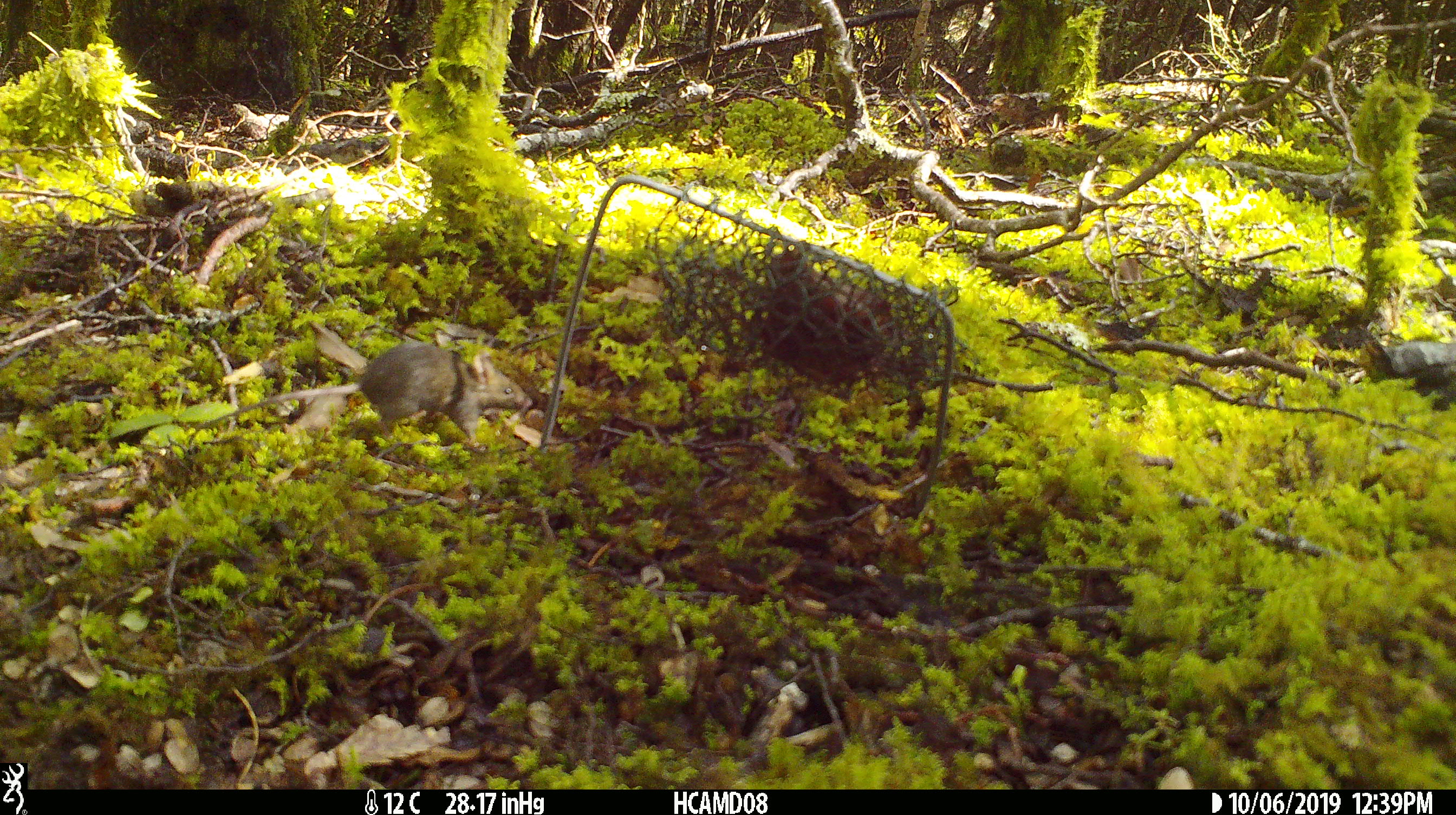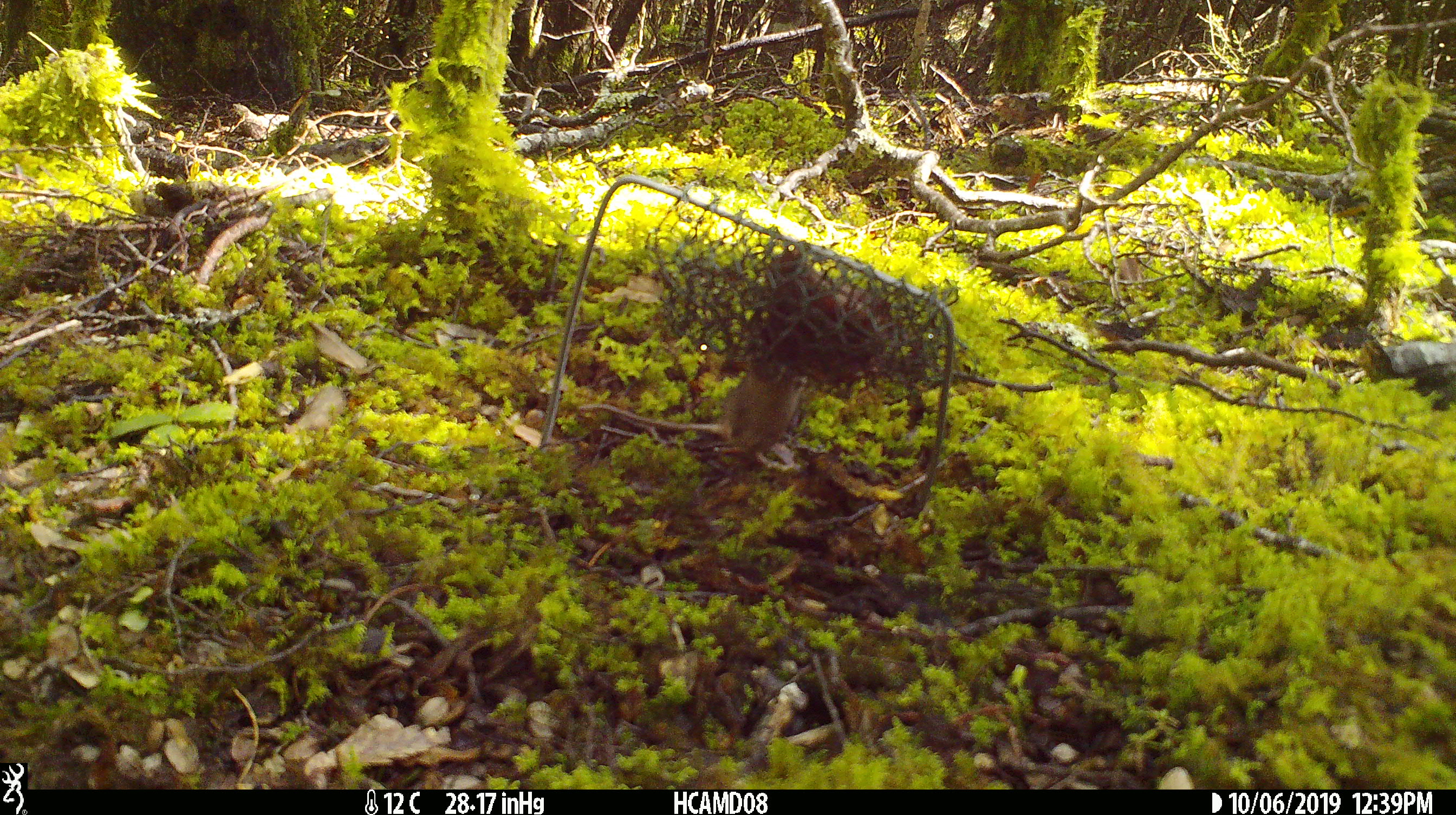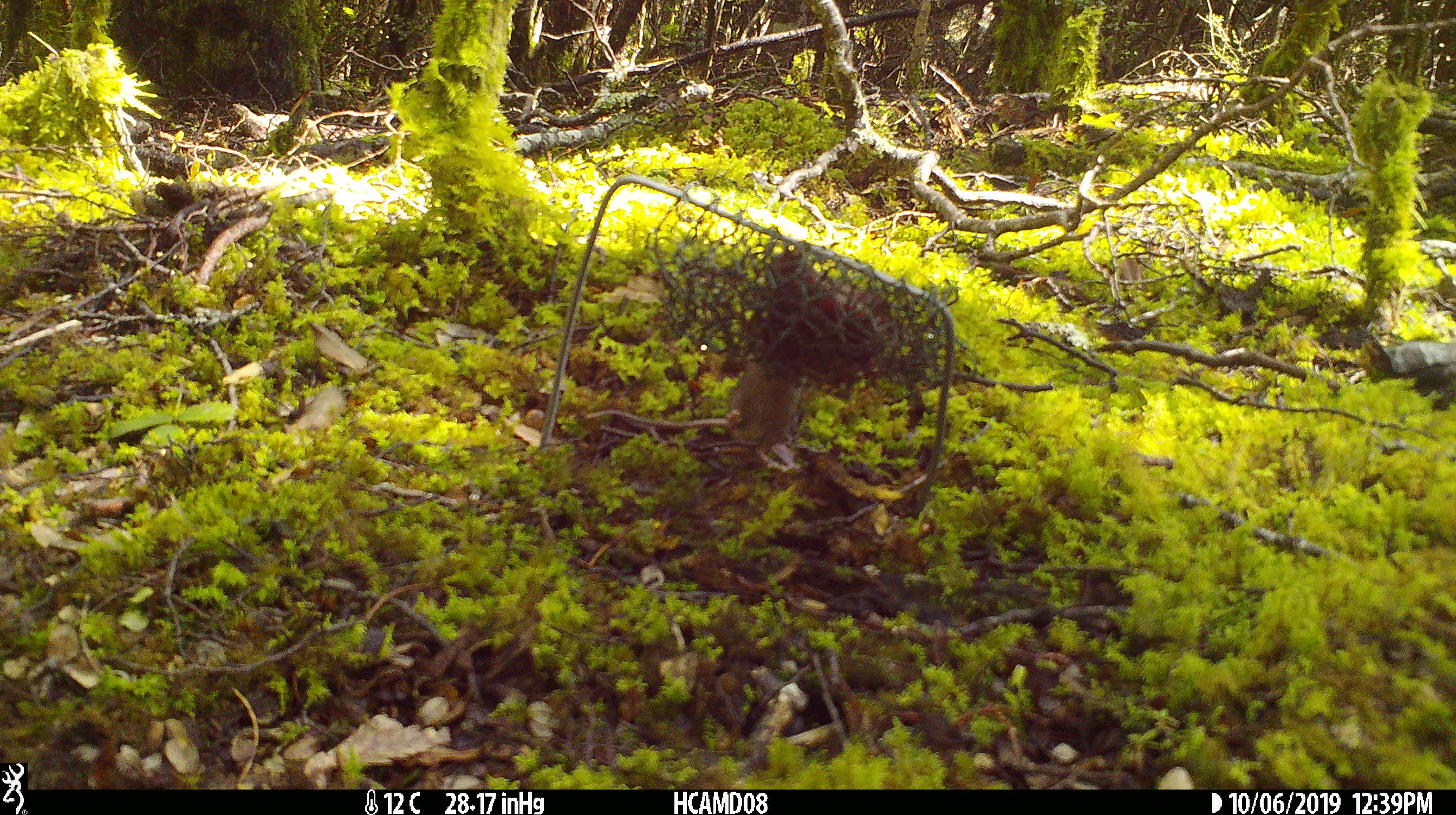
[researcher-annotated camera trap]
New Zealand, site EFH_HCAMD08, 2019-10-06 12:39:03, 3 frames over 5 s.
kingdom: Animalia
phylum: Chordata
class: Mammalia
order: Rodentia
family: Muridae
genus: Mus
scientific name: Mus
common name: mouse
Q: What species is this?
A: Mouse (Mus).